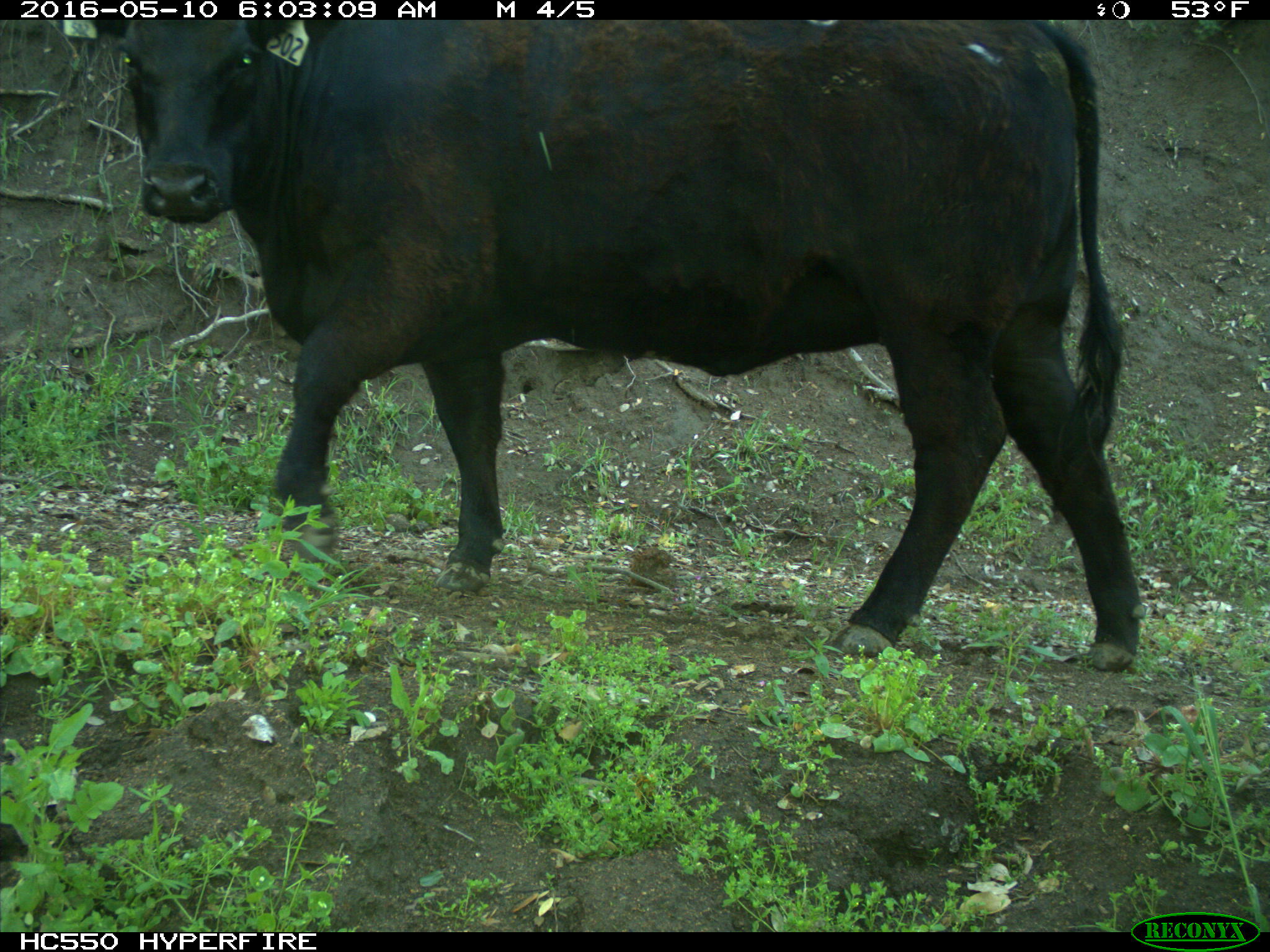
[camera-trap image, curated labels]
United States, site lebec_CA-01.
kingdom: Animalia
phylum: Chordata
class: Mammalia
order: Artiodactyla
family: Bovidae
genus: Bos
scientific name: Bos taurus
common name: domestic cow